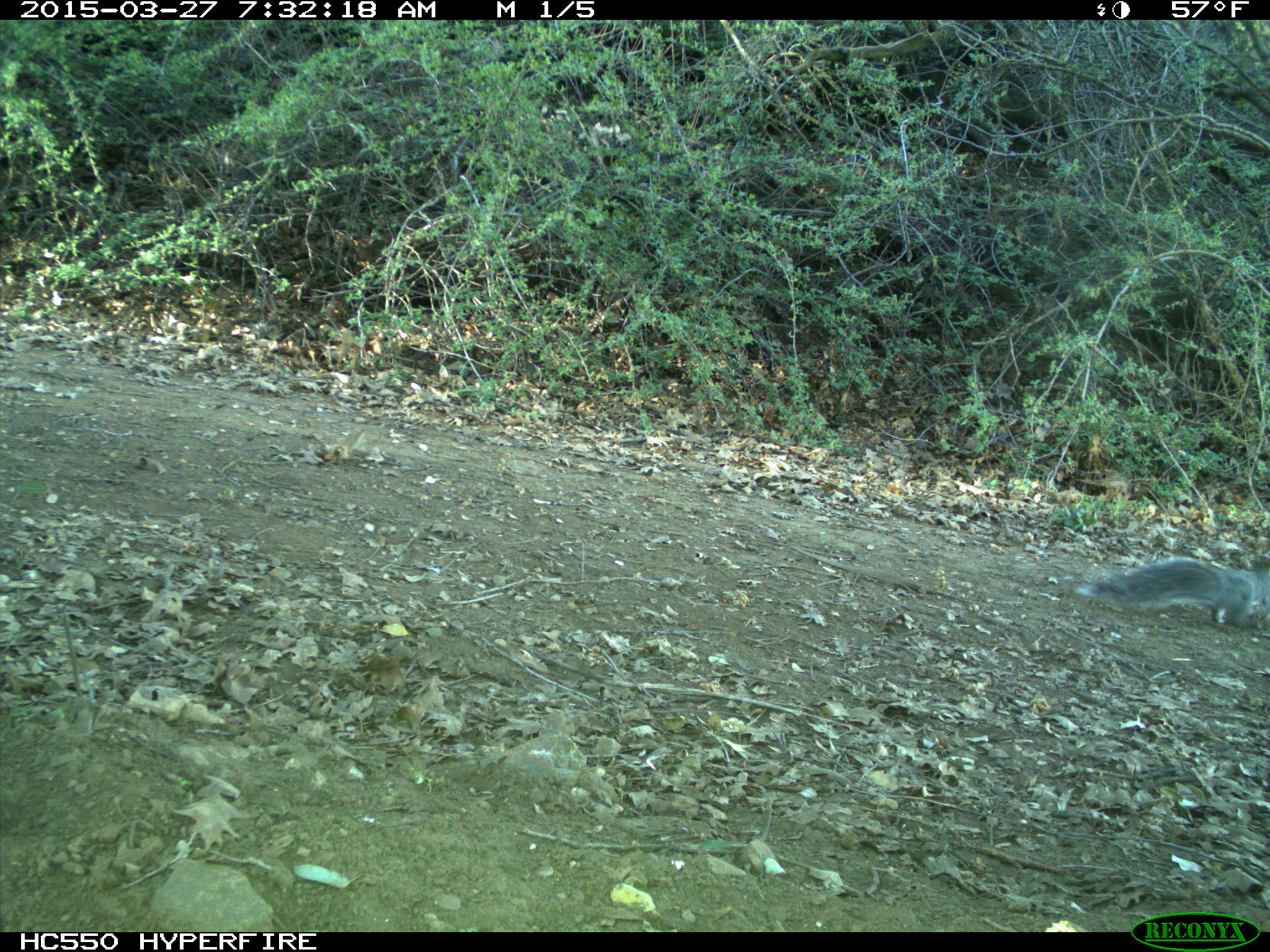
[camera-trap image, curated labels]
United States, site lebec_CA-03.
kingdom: Animalia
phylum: Chordata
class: Mammalia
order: Rodentia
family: Sciuridae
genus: Sciurus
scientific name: Sciurus carolinensis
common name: eastern gray squirrel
Sciurus carolinensis (eastern gray squirrel).